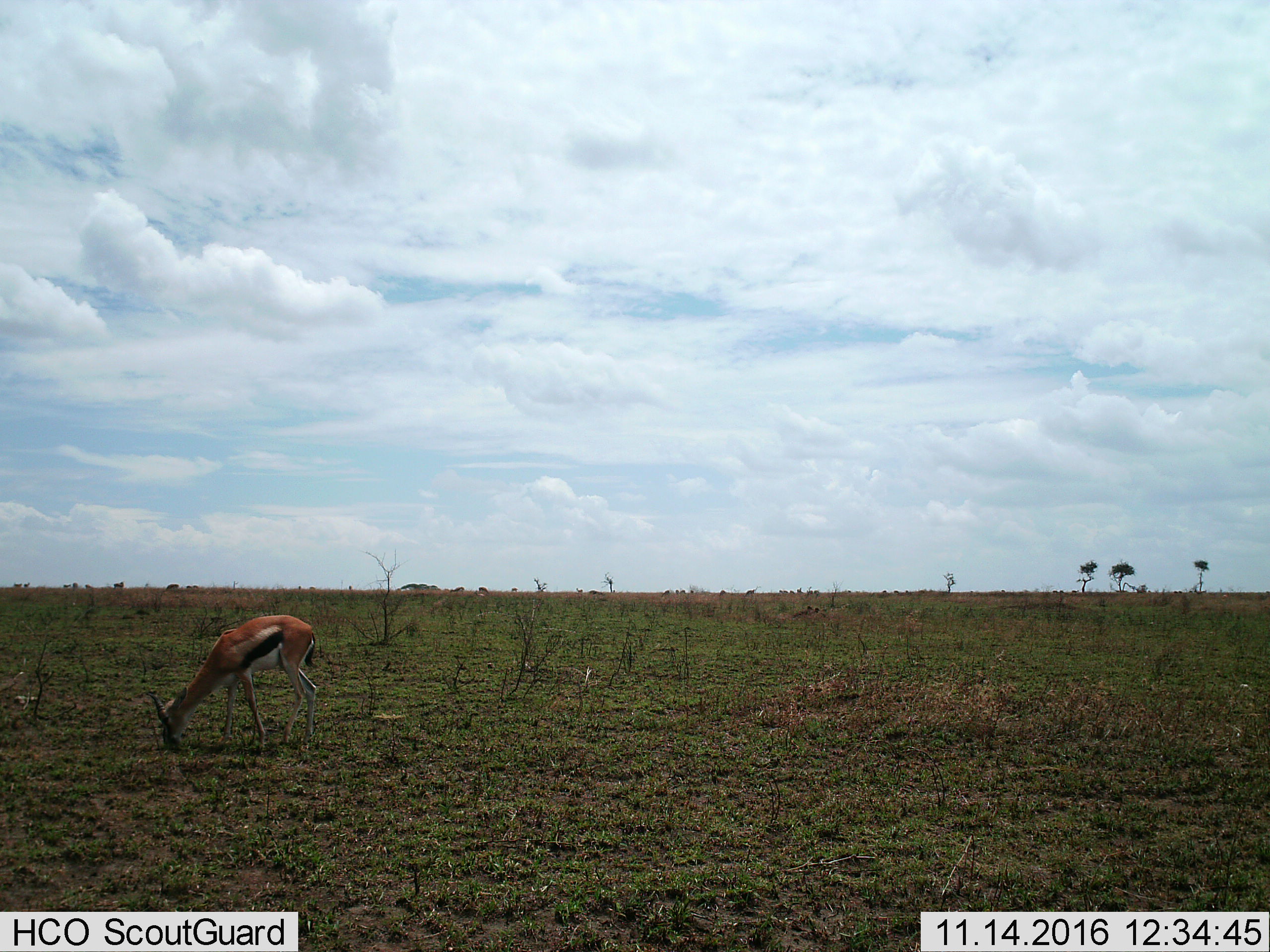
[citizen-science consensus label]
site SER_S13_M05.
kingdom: Animalia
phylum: Chordata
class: Mammalia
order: Artiodactyla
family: Bovidae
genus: Eudorcas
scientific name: Eudorcas thomsonii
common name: thomson's gazelle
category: gazellethomsons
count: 1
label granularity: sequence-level